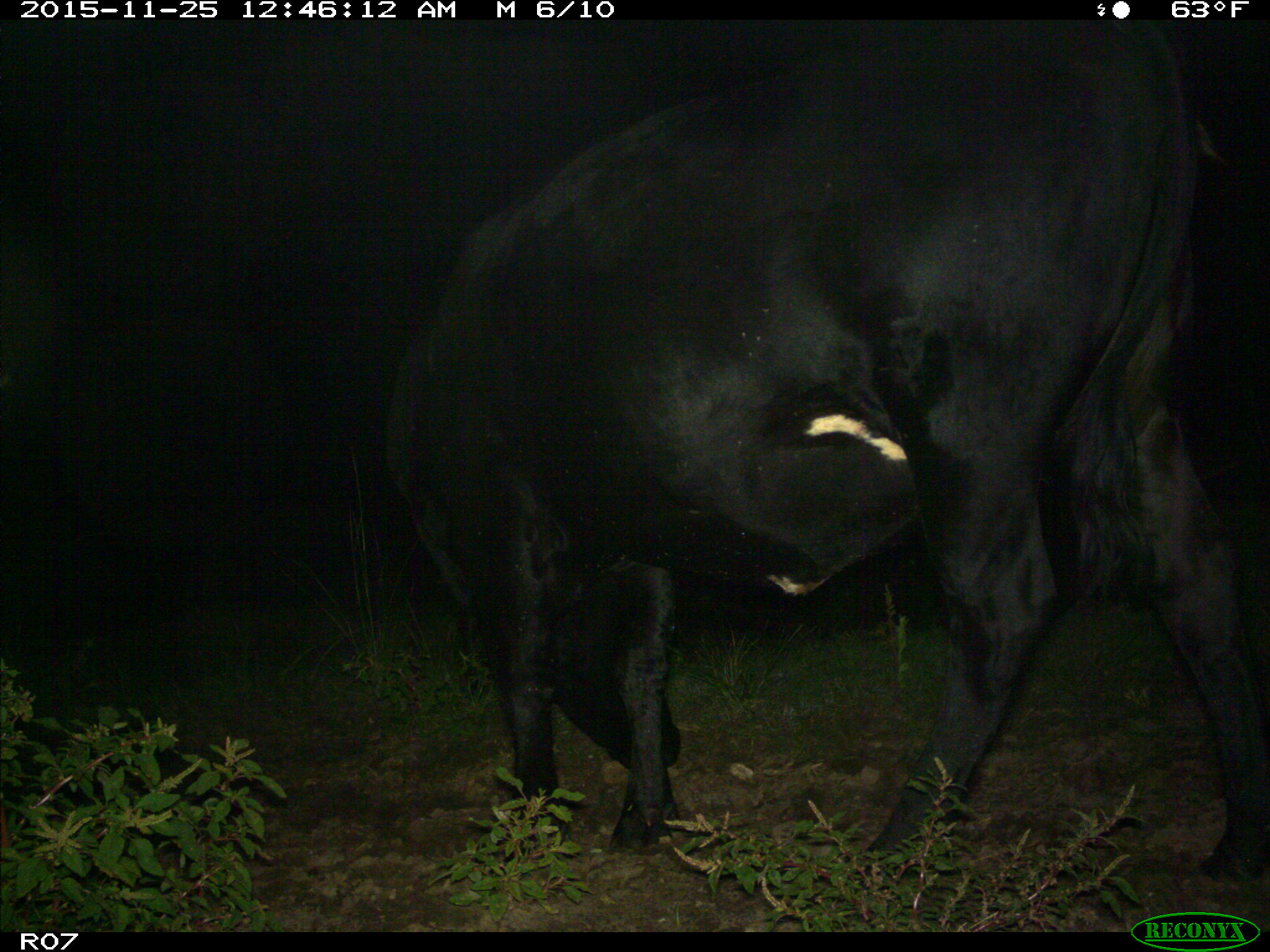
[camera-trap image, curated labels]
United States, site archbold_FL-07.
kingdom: Animalia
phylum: Chordata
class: Mammalia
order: Artiodactyla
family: Bovidae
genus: Bos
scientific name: Bos taurus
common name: domestic cow